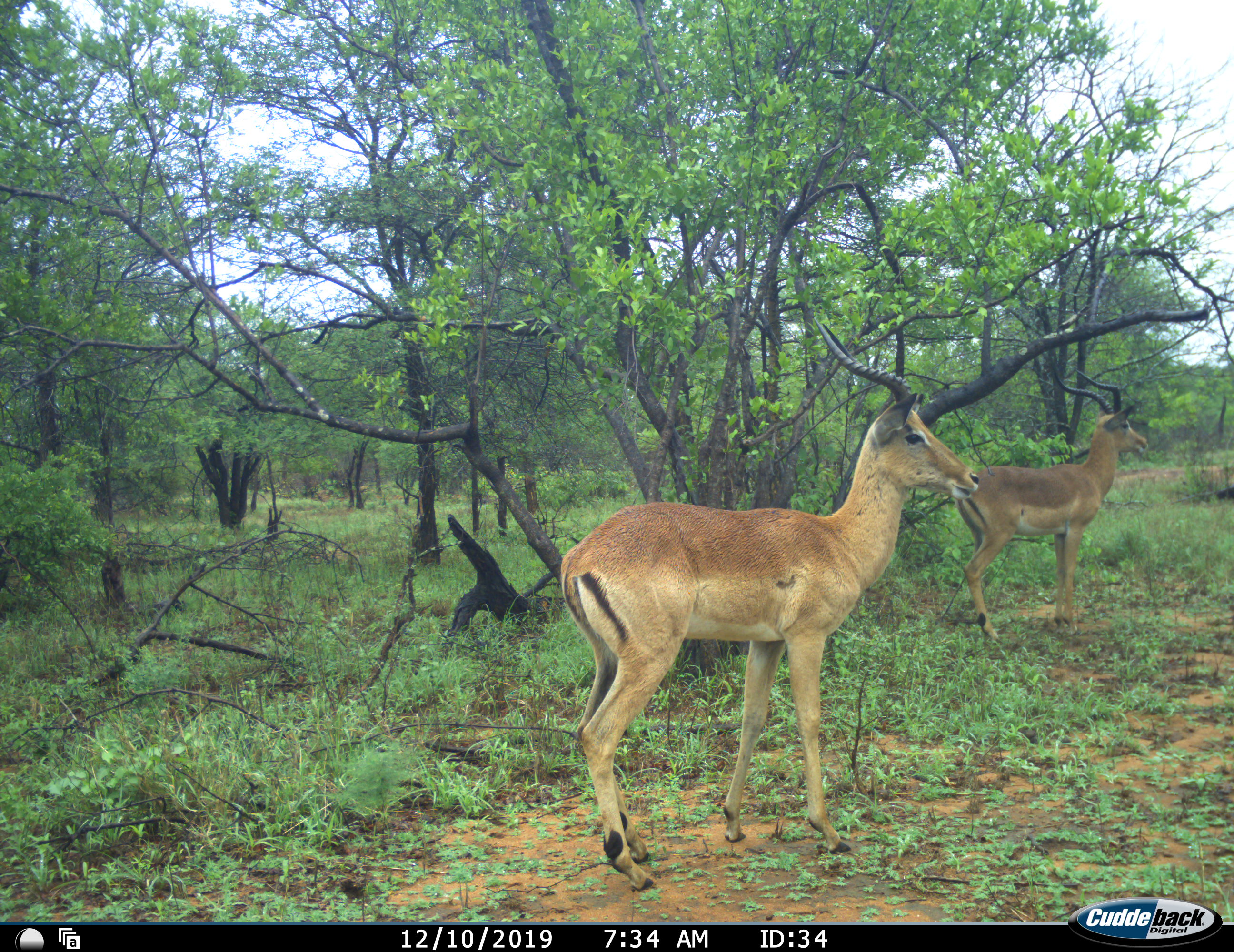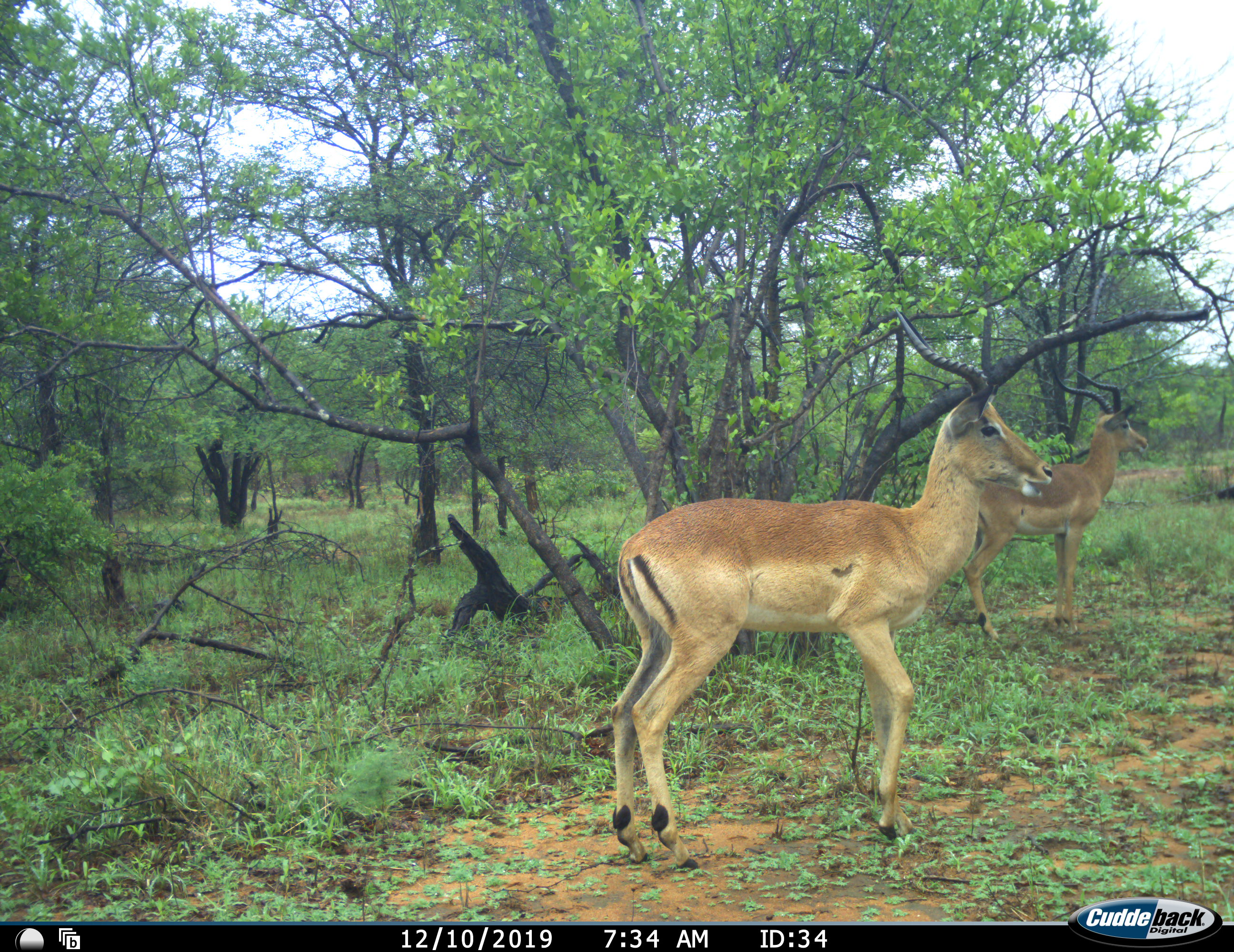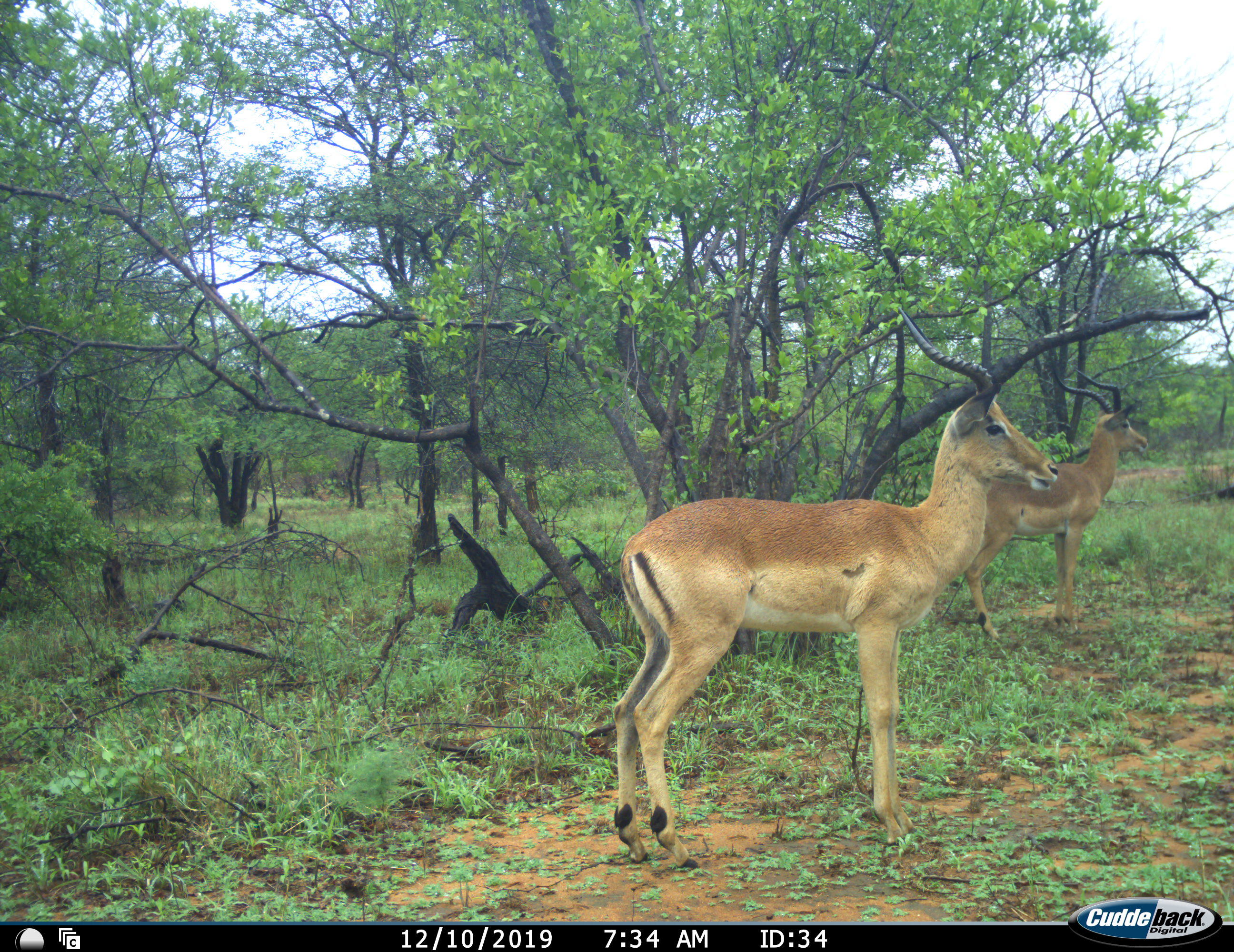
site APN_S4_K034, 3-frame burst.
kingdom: Animalia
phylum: Chordata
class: Mammalia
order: Artiodactyla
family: Bovidae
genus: Aepyceros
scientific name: Aepyceros melampus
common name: impala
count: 2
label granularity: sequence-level